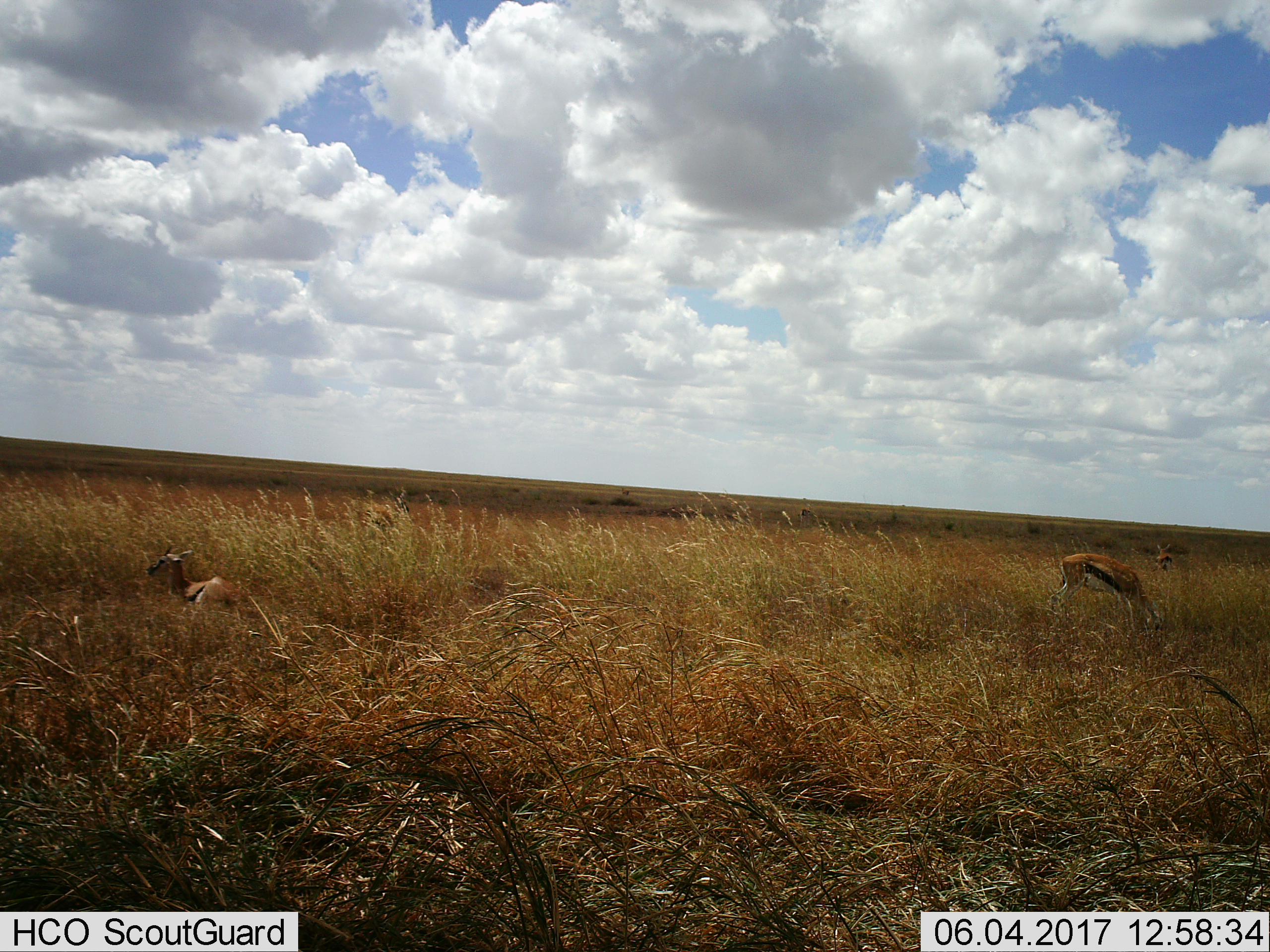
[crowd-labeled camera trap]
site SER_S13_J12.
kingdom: Animalia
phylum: Chordata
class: Mammalia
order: Artiodactyla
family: Bovidae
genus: Eudorcas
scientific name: Eudorcas thomsonii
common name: thomson's gazelle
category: gazellethomsons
Gazellethomsons (thomson's gazelle) (Eudorcas thomsonii), count 3. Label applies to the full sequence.